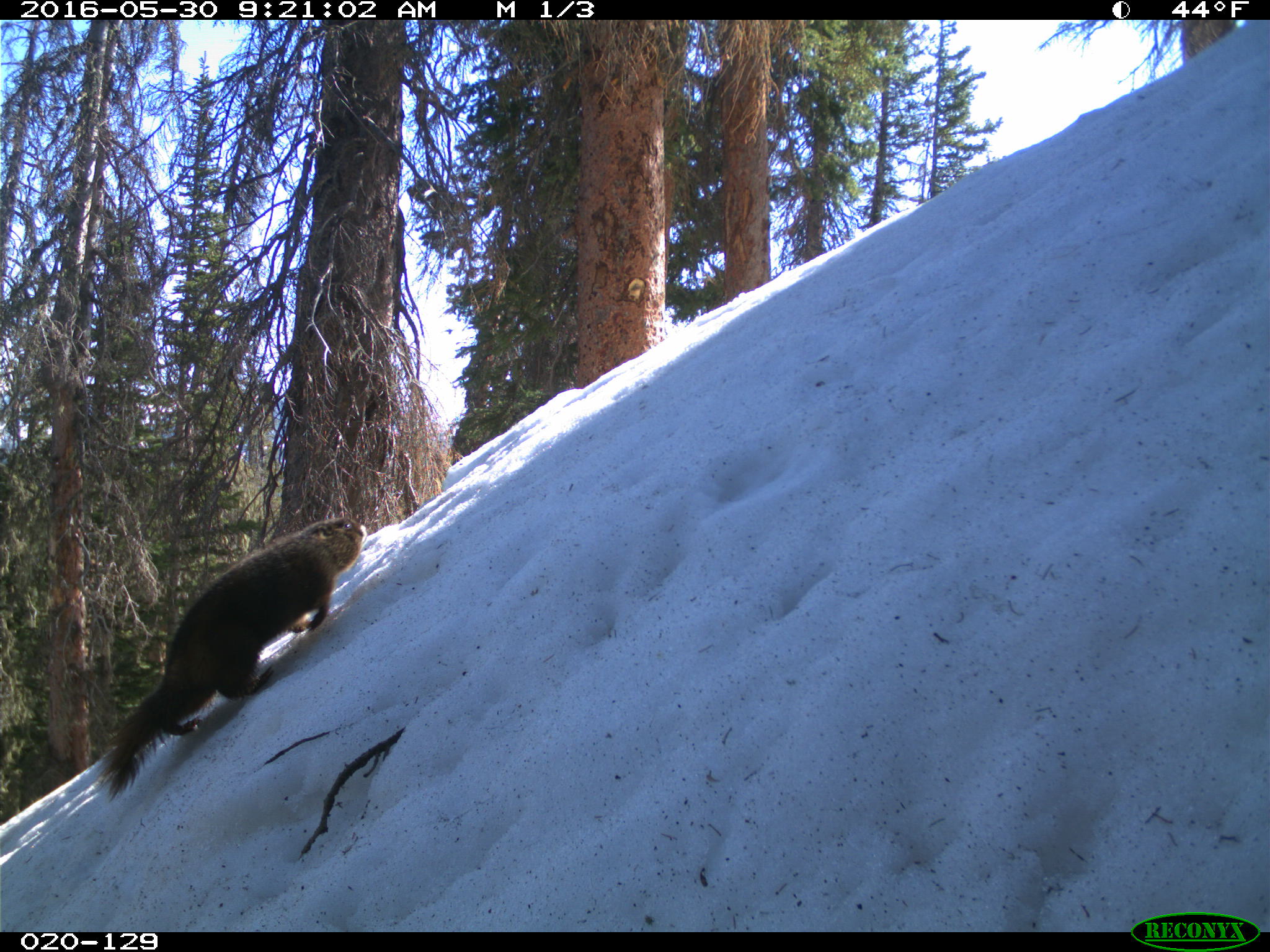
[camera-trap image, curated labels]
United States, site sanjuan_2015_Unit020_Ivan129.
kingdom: Animalia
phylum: Chordata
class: Mammalia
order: Rodentia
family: Sciuridae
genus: Marmota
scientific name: Marmota flaviventris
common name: yellow-bellied marmot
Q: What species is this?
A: Marmota flaviventris (yellow-bellied marmot).